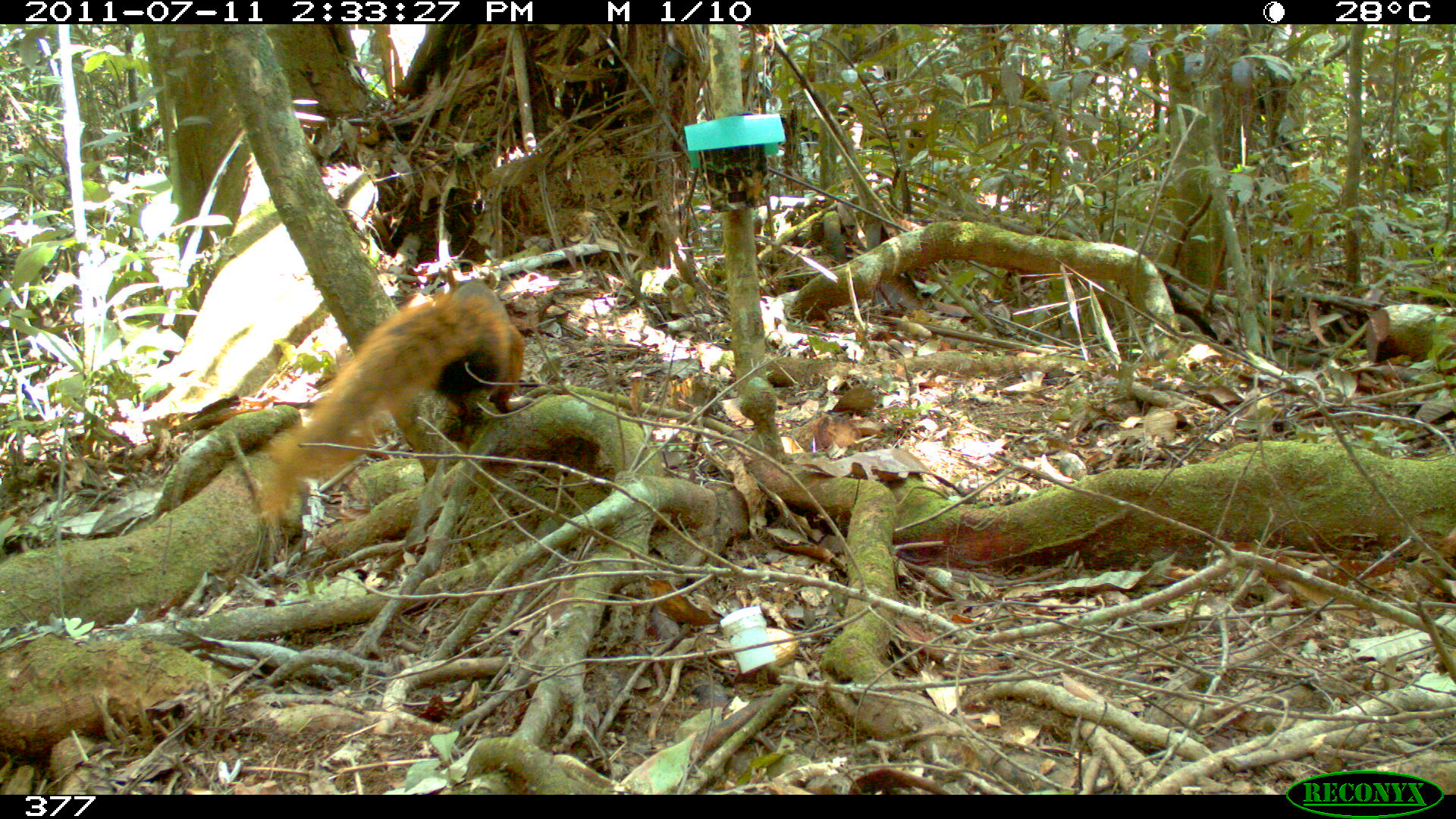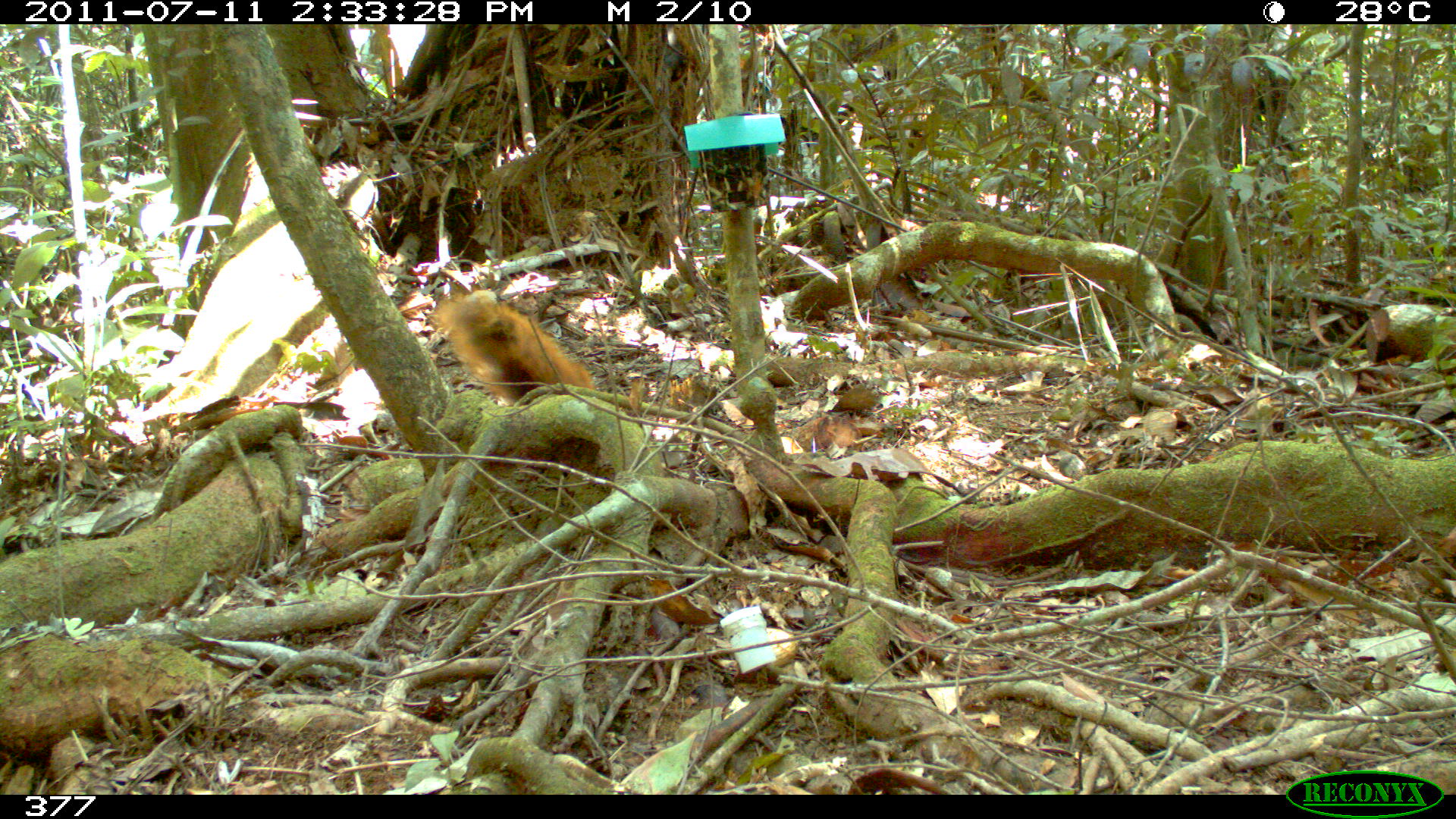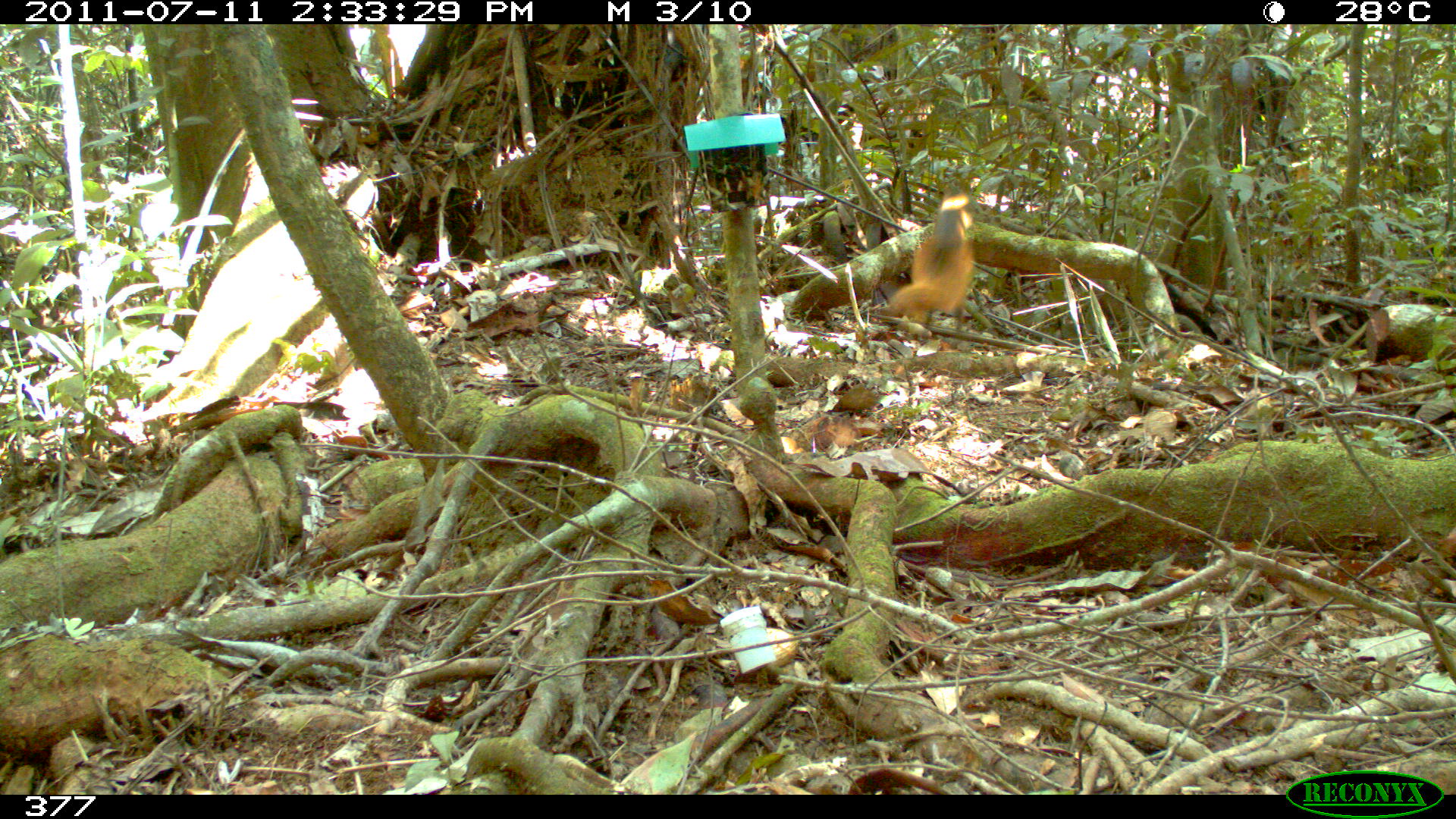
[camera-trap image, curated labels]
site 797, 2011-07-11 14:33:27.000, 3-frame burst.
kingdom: Animalia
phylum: Chordata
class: Mammalia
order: Rodentia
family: Sciuridae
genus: Sciurus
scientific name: Sciurus spadiceus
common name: southern amazon red squirrel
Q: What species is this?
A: Sciurus spadiceus (southern amazon red squirrel).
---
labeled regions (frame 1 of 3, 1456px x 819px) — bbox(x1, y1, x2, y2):
sciurus spadiceus: bbox(250, 285, 527, 530)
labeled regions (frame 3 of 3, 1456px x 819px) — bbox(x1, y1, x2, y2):
sciurus spadiceus: bbox(874, 191, 976, 328)